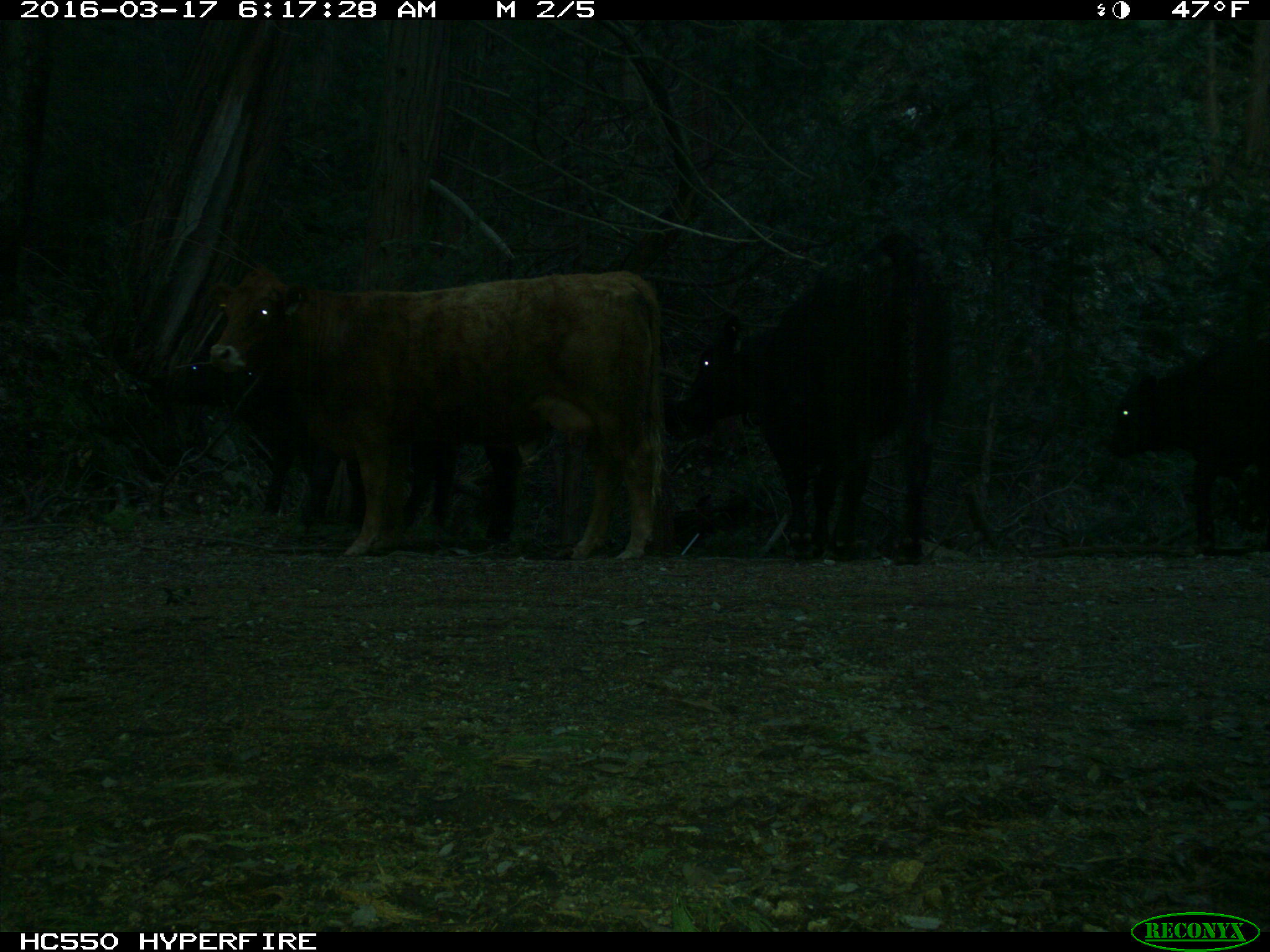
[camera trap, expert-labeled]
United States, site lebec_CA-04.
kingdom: Animalia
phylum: Chordata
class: Mammalia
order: Artiodactyla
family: Bovidae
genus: Bos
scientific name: Bos taurus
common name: domestic cow